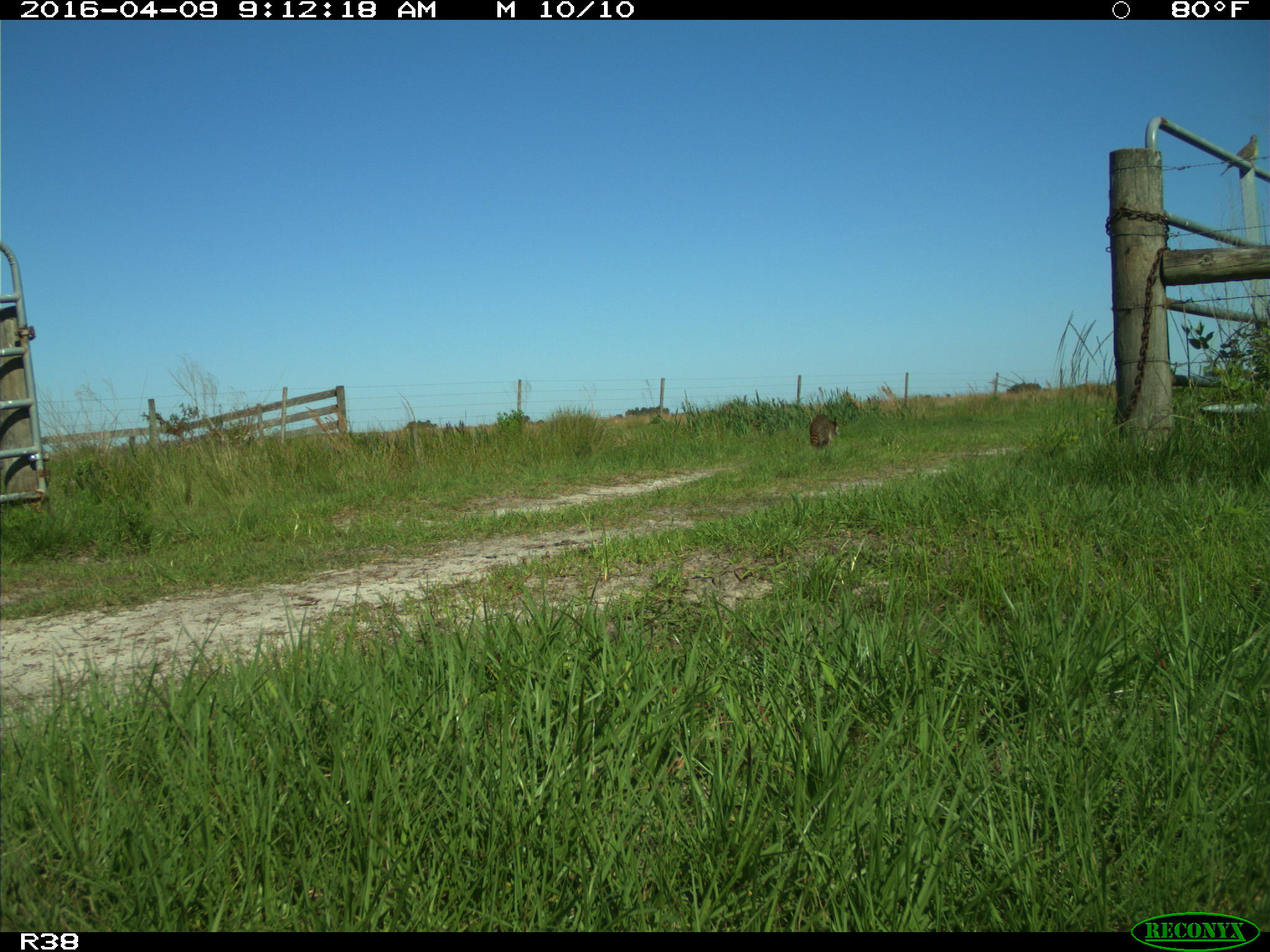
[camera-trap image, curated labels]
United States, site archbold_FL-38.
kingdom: Animalia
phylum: Chordata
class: Mammalia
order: Carnivora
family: Procyonidae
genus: Procyon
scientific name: Procyon lotor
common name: common raccoon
Procyon lotor (common raccoon).